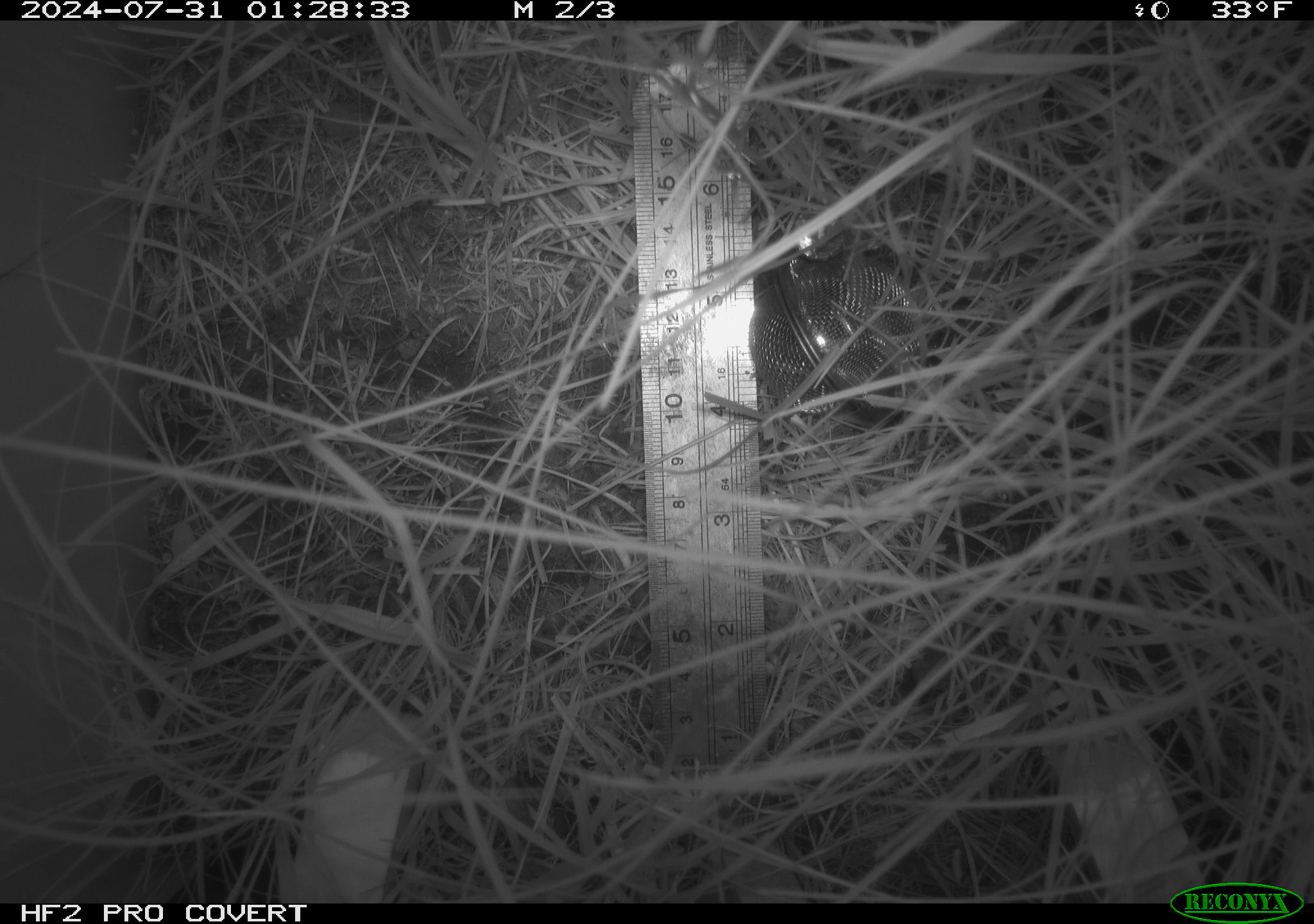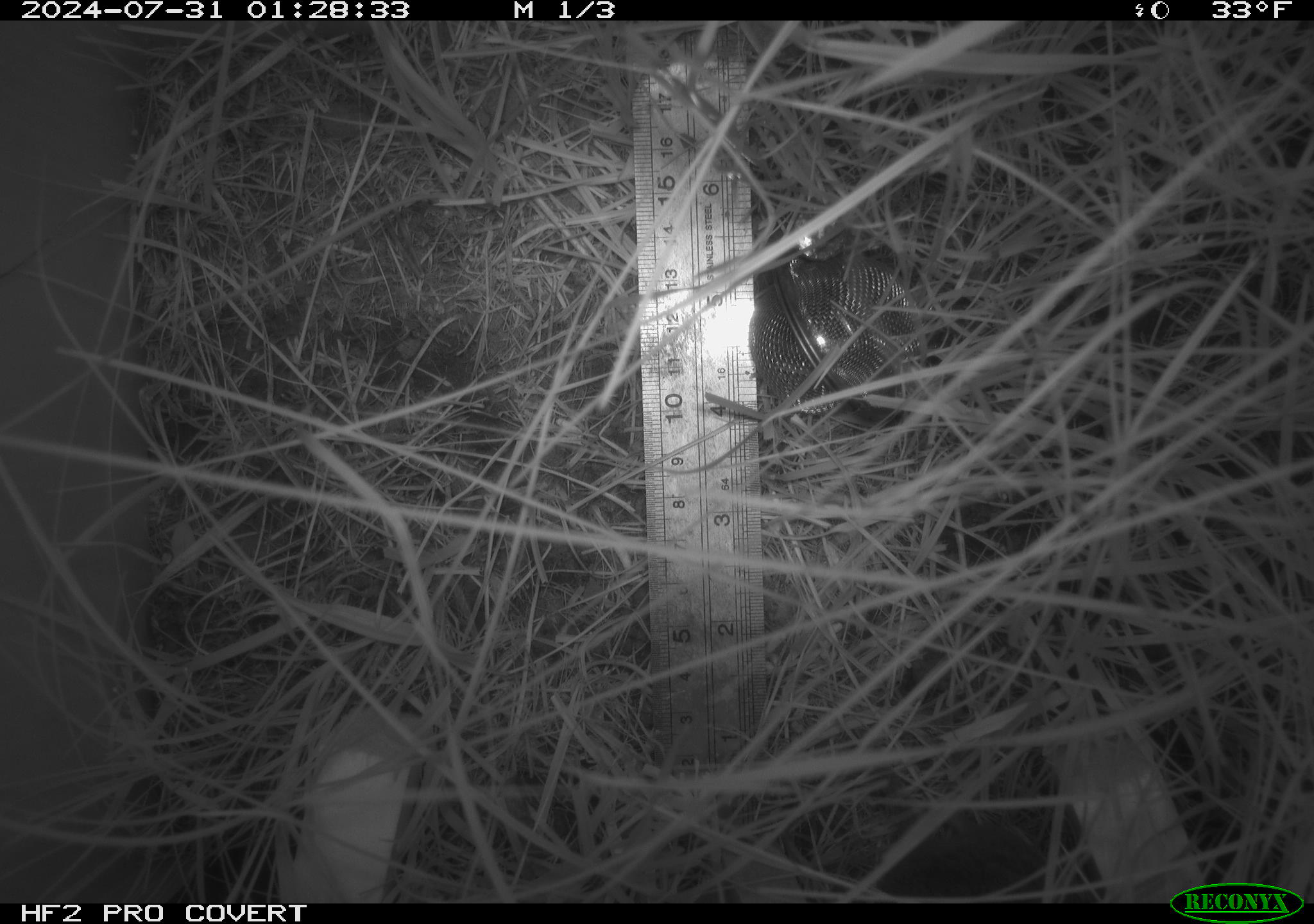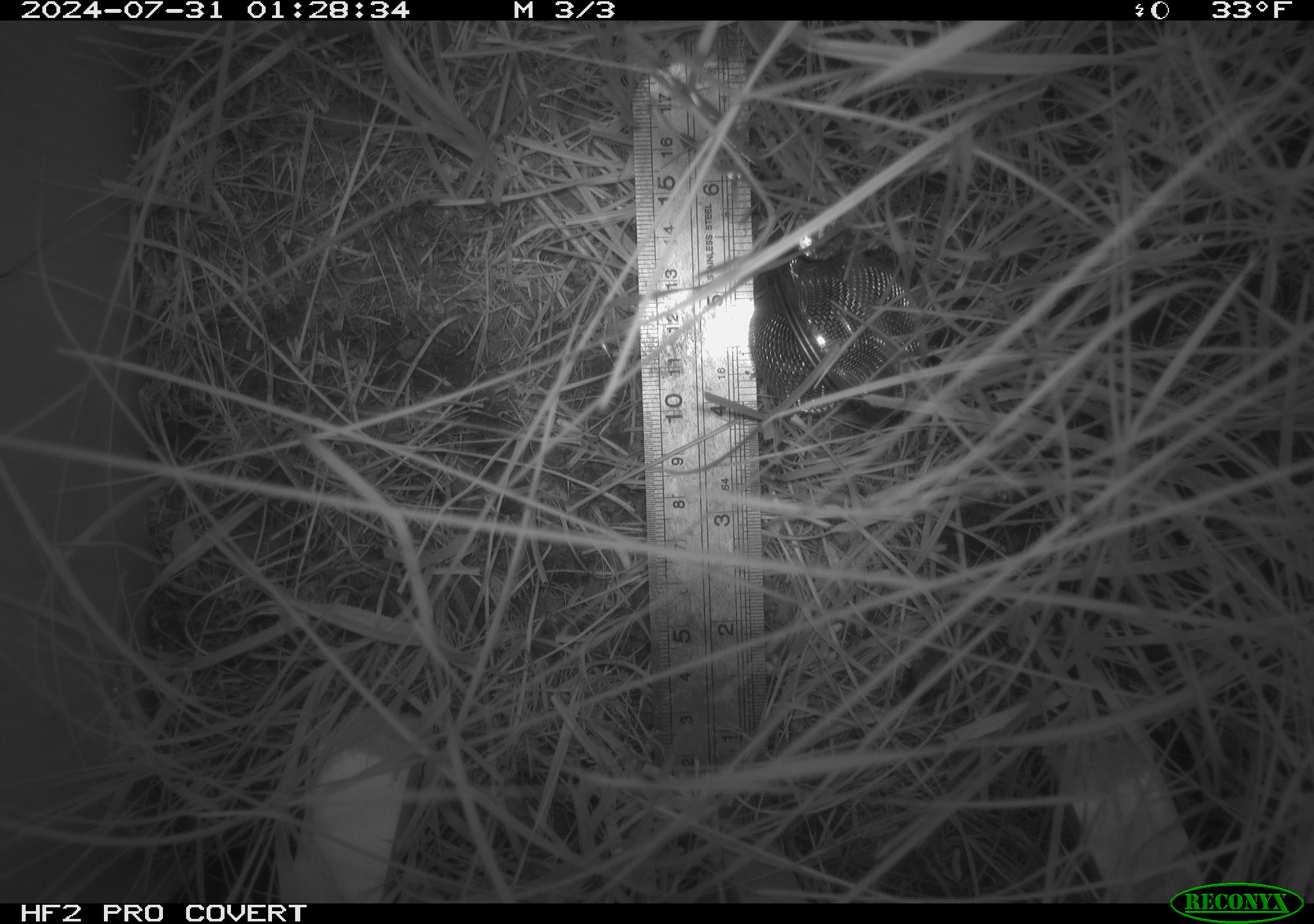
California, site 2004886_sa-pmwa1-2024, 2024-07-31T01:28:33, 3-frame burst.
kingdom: Animalia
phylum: Chordata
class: Mammalia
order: Rodentia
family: Cricetidae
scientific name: Arvicolinae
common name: voles, lemmings, and muskrats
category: arvicolinae subfamily